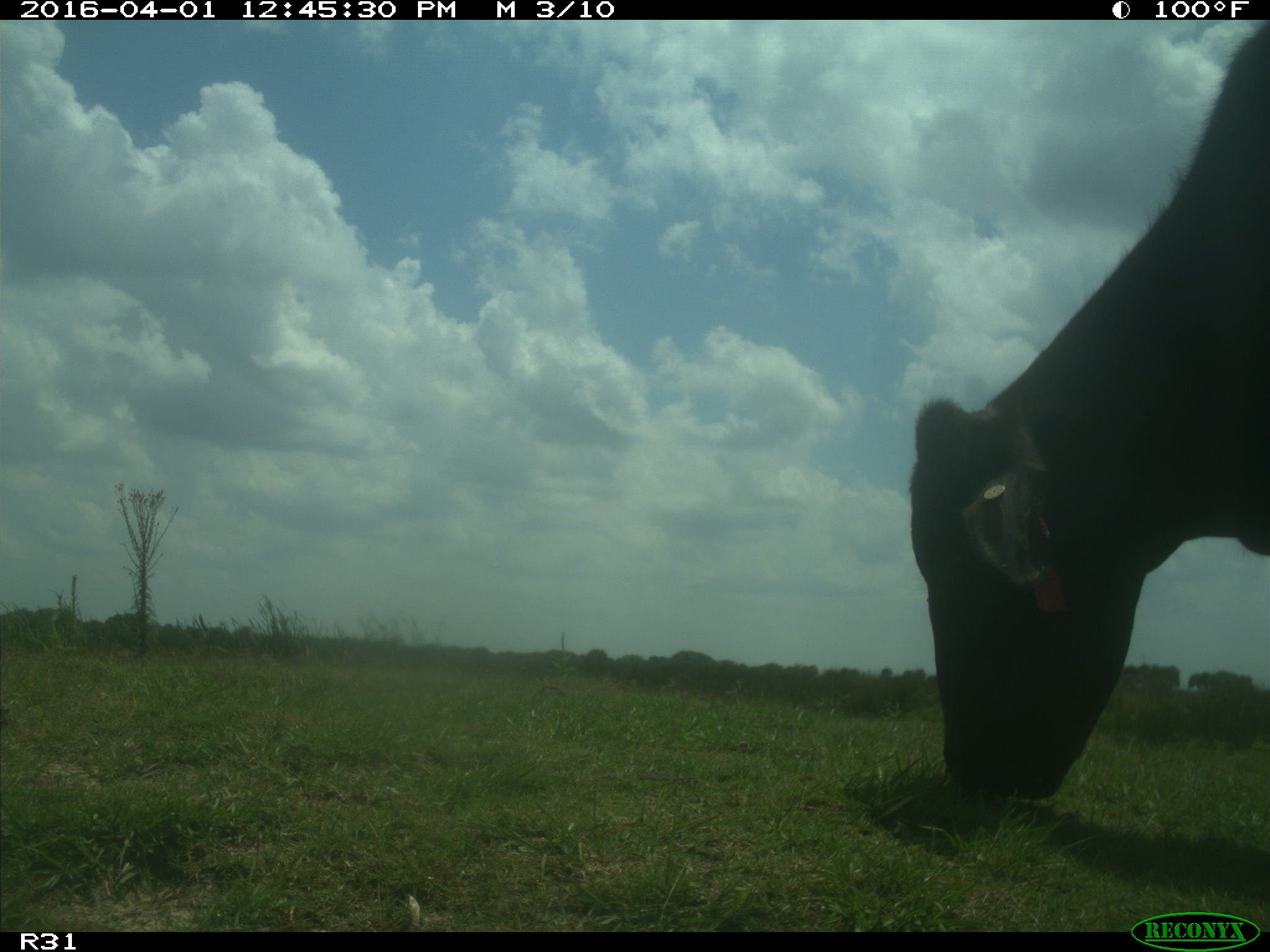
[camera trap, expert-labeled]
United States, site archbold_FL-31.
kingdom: Animalia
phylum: Chordata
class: Mammalia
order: Artiodactyla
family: Bovidae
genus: Bos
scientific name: Bos taurus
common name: domestic cow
Bos taurus (domestic cow).